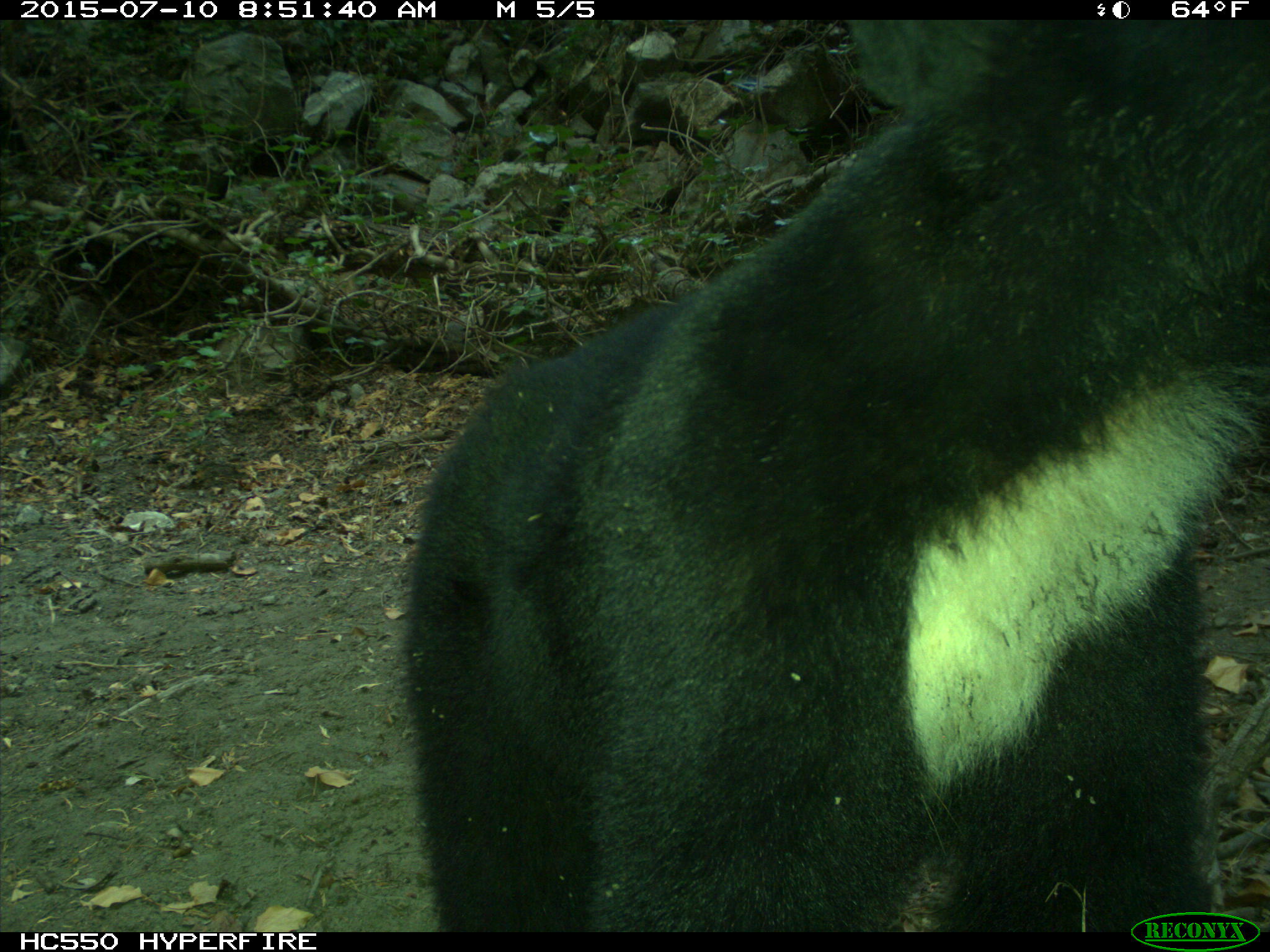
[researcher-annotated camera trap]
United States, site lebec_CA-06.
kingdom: Animalia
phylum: Chordata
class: Mammalia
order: Carnivora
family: Ursidae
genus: Ursus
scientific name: Ursus americanus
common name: american black bear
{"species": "Ursus americanus (american black bear)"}